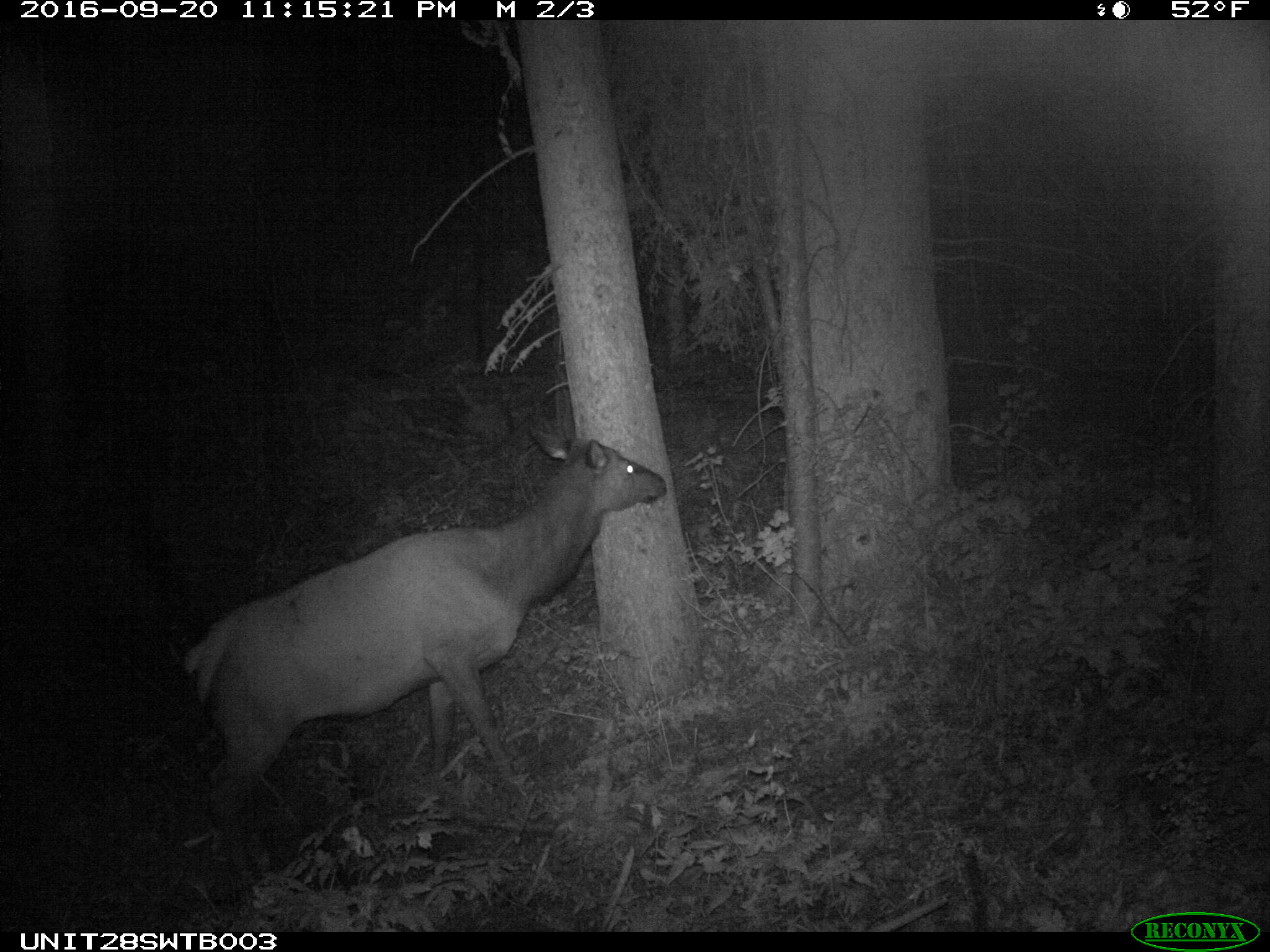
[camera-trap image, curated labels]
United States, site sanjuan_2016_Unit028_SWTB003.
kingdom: Animalia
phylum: Chordata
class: Mammalia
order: Artiodactyla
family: Cervidae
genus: Cervus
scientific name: Cervus elaphus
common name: red deer